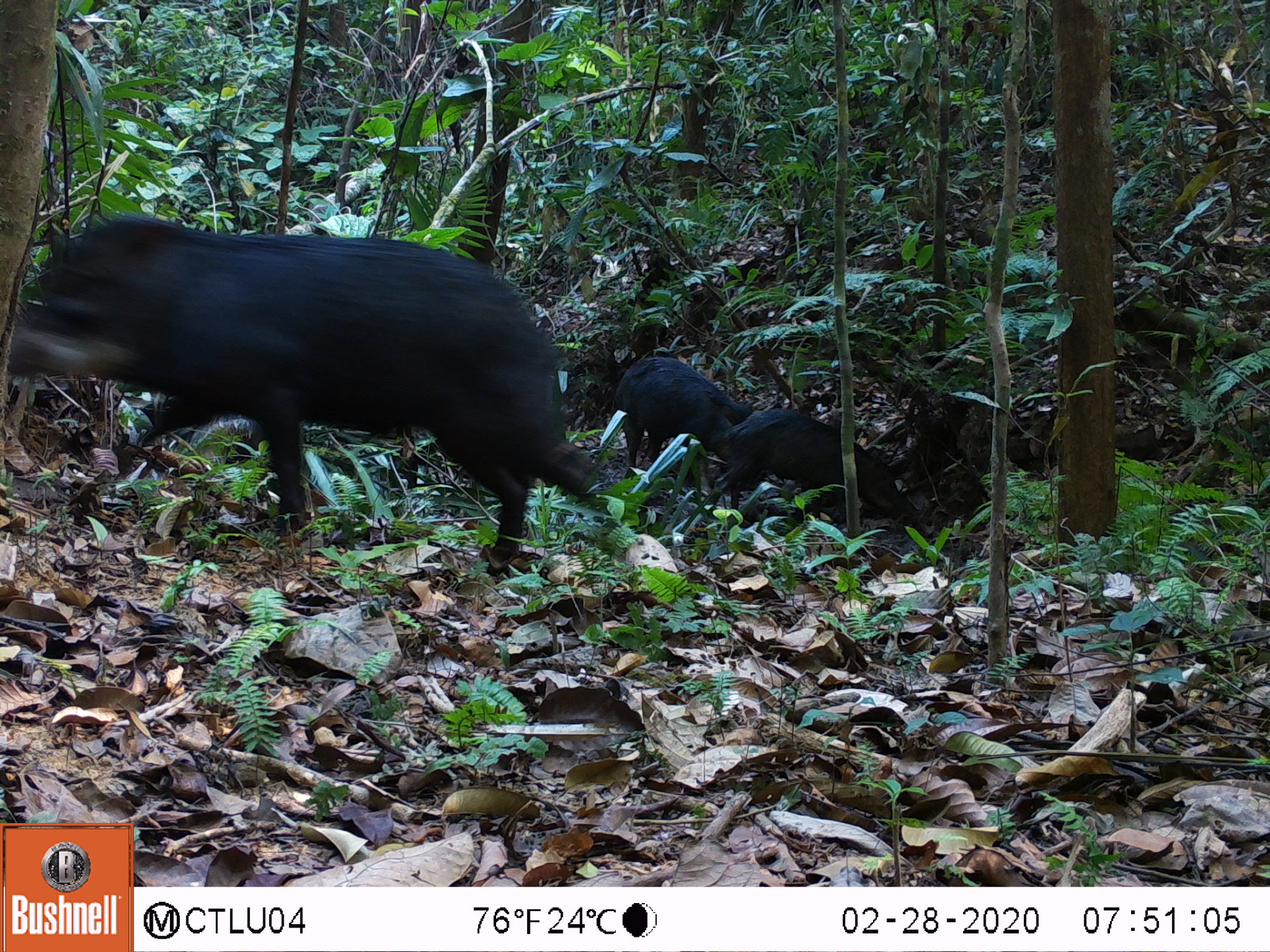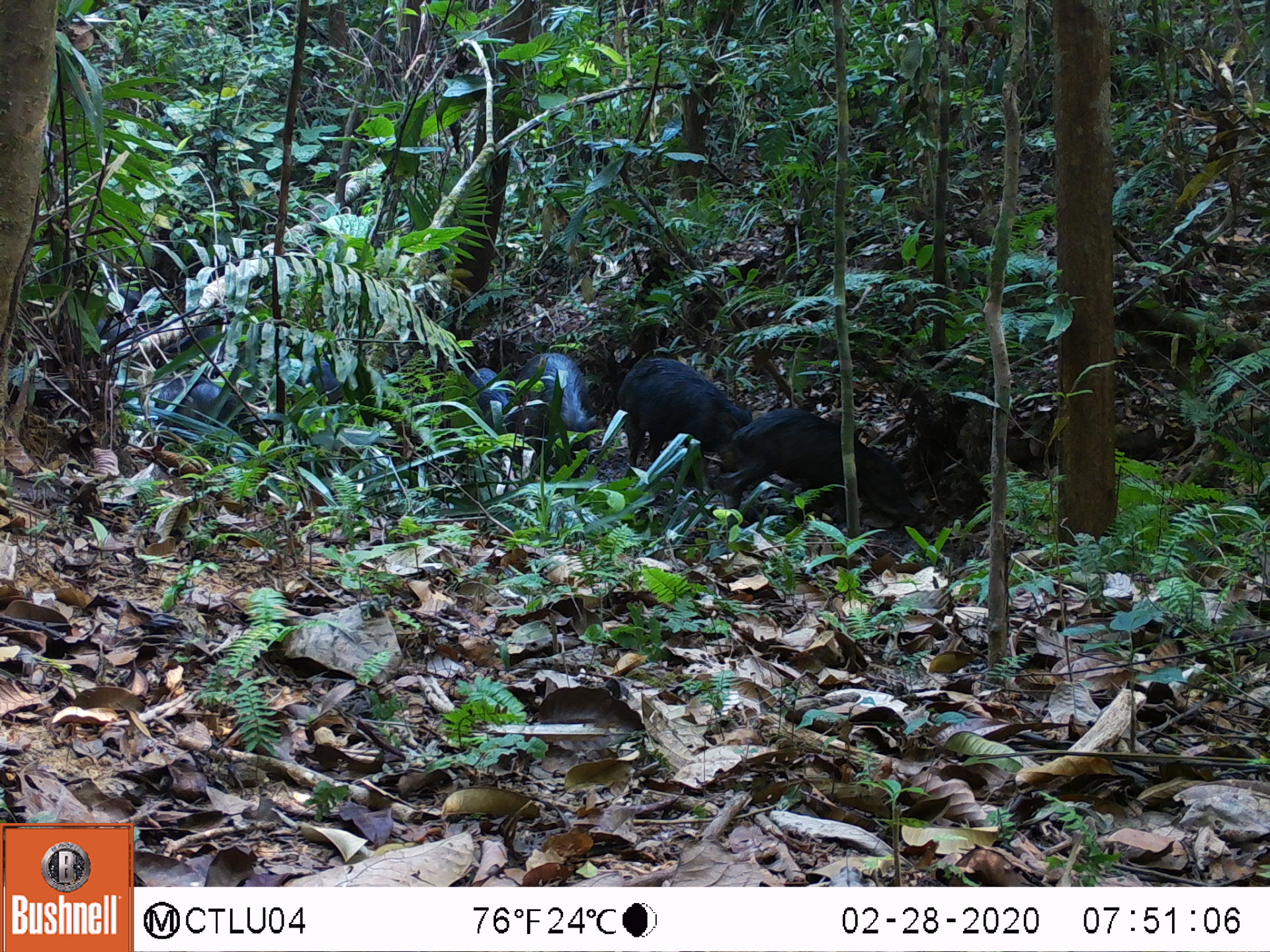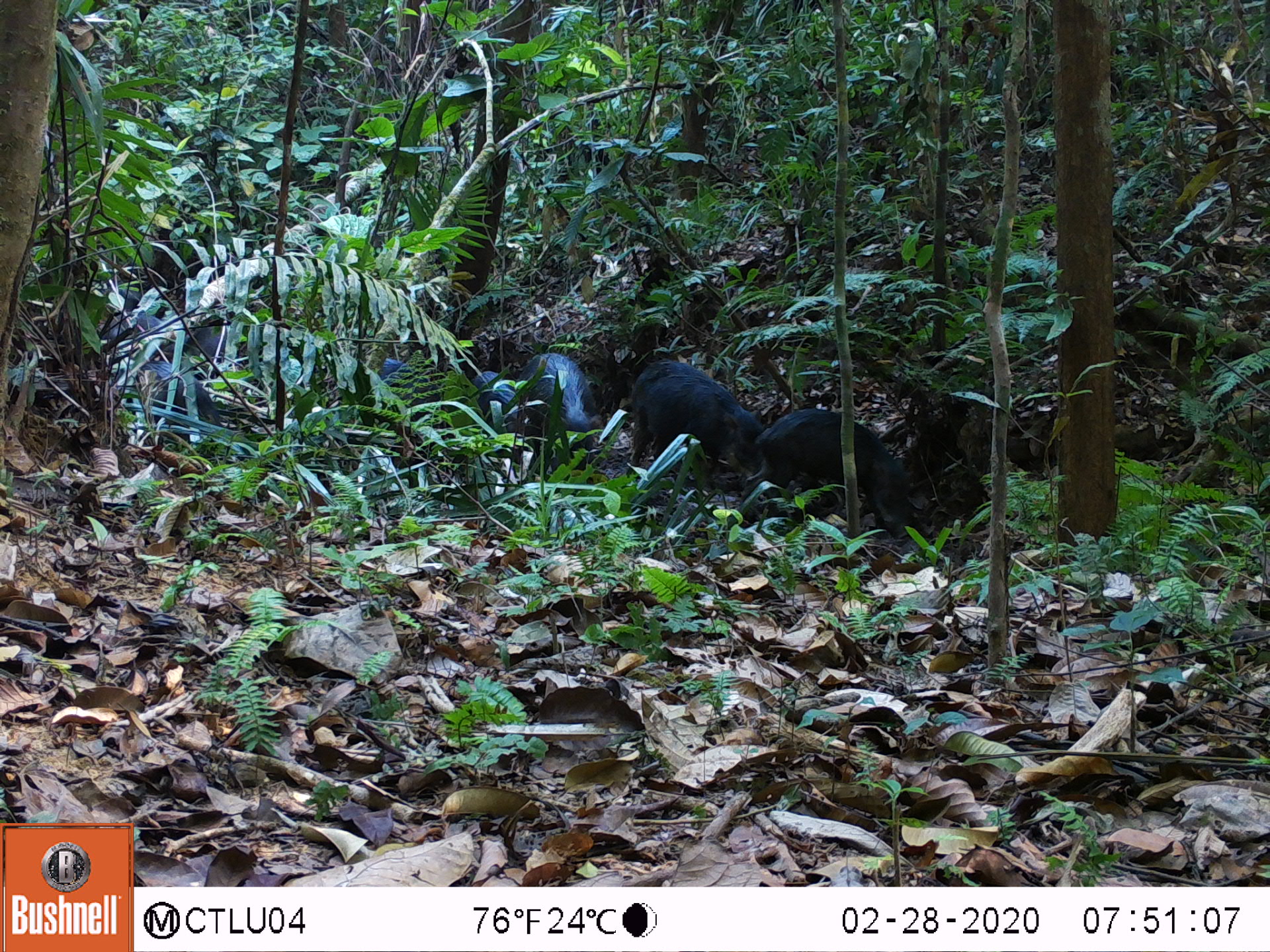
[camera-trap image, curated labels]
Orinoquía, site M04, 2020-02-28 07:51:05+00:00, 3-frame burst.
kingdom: Animalia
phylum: Chordata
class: Mammalia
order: Artiodactyla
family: Tayassuidae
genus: Tayassu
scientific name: Tayassu pecari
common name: white-lipped peccary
White-lipped peccary (Tayassu pecari).